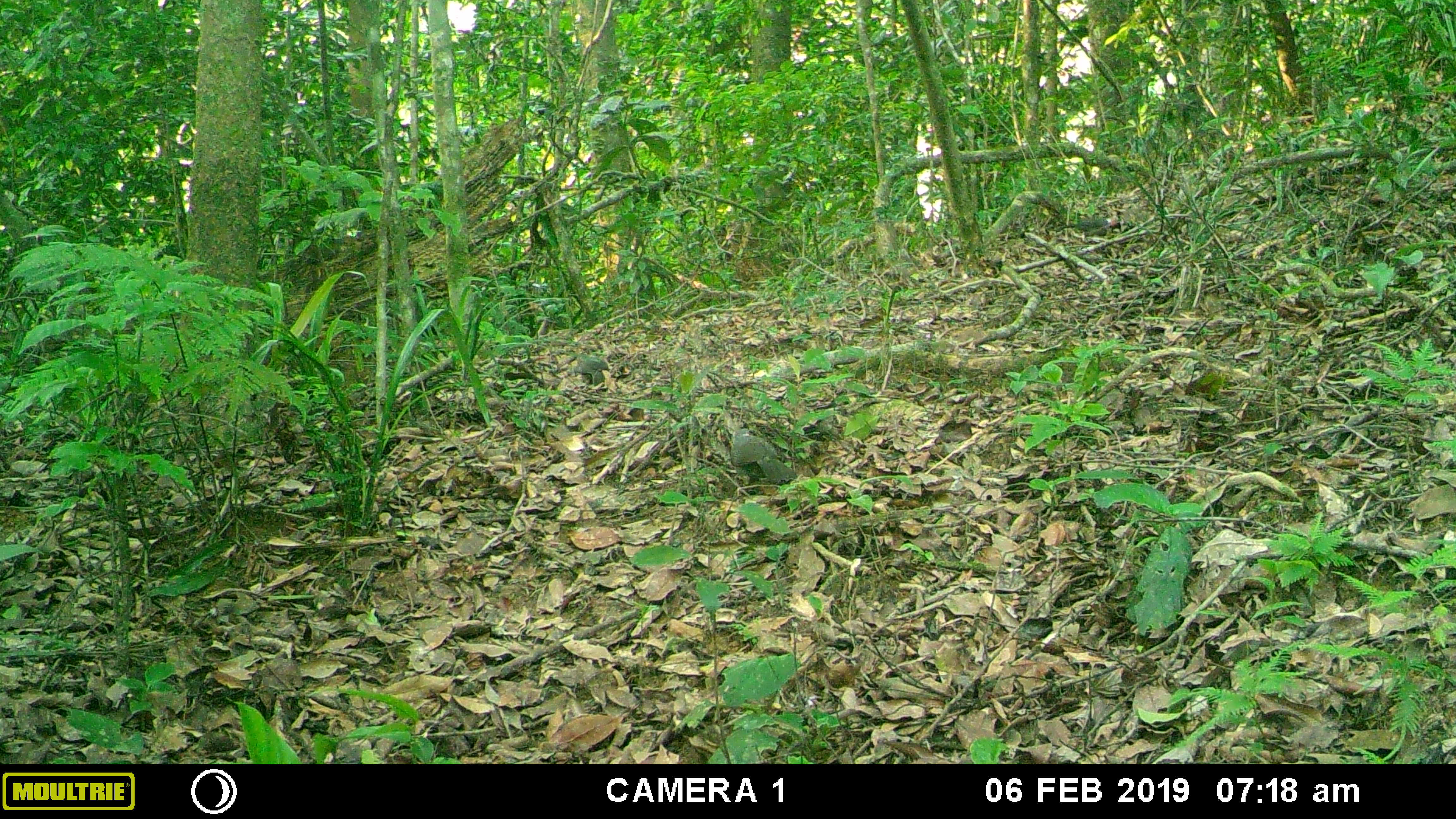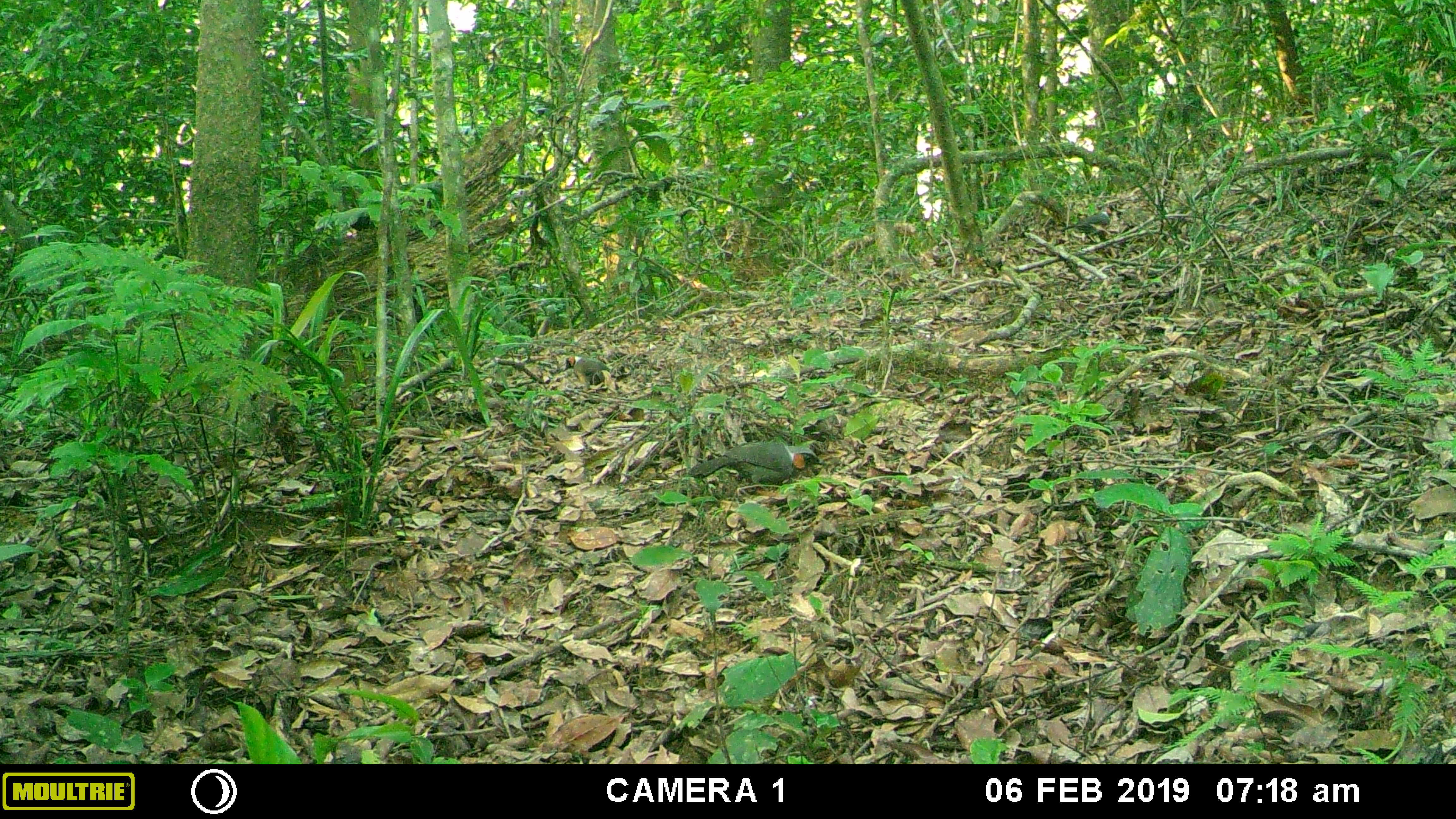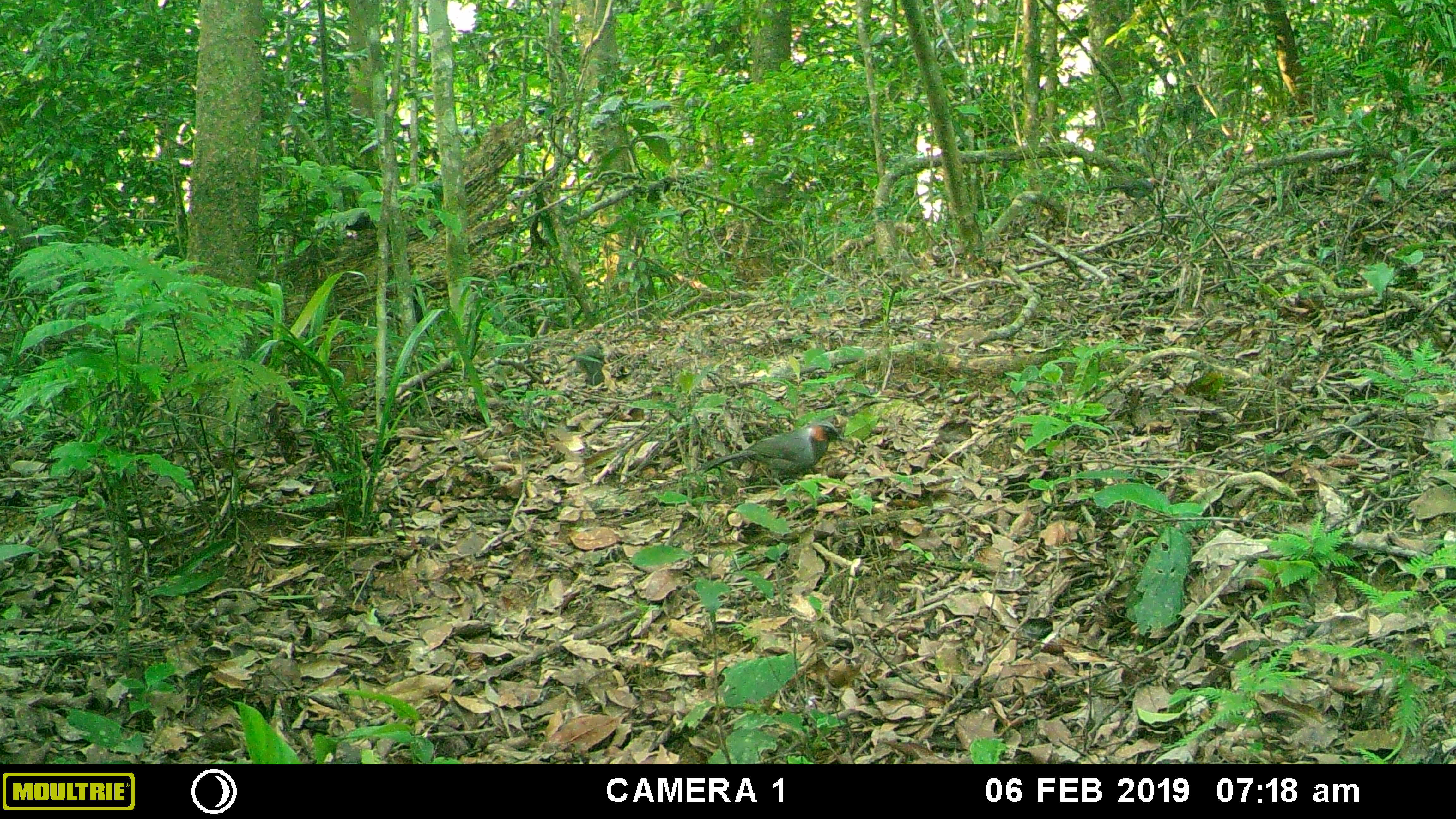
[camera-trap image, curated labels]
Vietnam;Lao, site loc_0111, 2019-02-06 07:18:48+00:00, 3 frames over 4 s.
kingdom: Animalia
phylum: Chordata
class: Aves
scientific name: Aves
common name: bird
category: unidentified bird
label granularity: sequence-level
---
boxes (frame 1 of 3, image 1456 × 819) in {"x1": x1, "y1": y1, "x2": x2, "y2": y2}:
unidentified bird: {"x1": 730, "y1": 428, "x2": 797, "y2": 486}; {"x1": 1055, "y1": 216, "x2": 1135, "y2": 237}; {"x1": 575, "y1": 353, "x2": 609, "y2": 392}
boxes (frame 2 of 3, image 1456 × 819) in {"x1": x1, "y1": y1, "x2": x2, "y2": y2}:
unidentified bird: {"x1": 687, "y1": 443, "x2": 827, "y2": 487}; {"x1": 1061, "y1": 202, "x2": 1118, "y2": 243}; {"x1": 563, "y1": 353, "x2": 620, "y2": 392}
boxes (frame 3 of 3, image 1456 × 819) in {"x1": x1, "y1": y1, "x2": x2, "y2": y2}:
unidentified bird: {"x1": 701, "y1": 419, "x2": 845, "y2": 489}; {"x1": 1102, "y1": 177, "x2": 1163, "y2": 208}; {"x1": 575, "y1": 344, "x2": 608, "y2": 392}